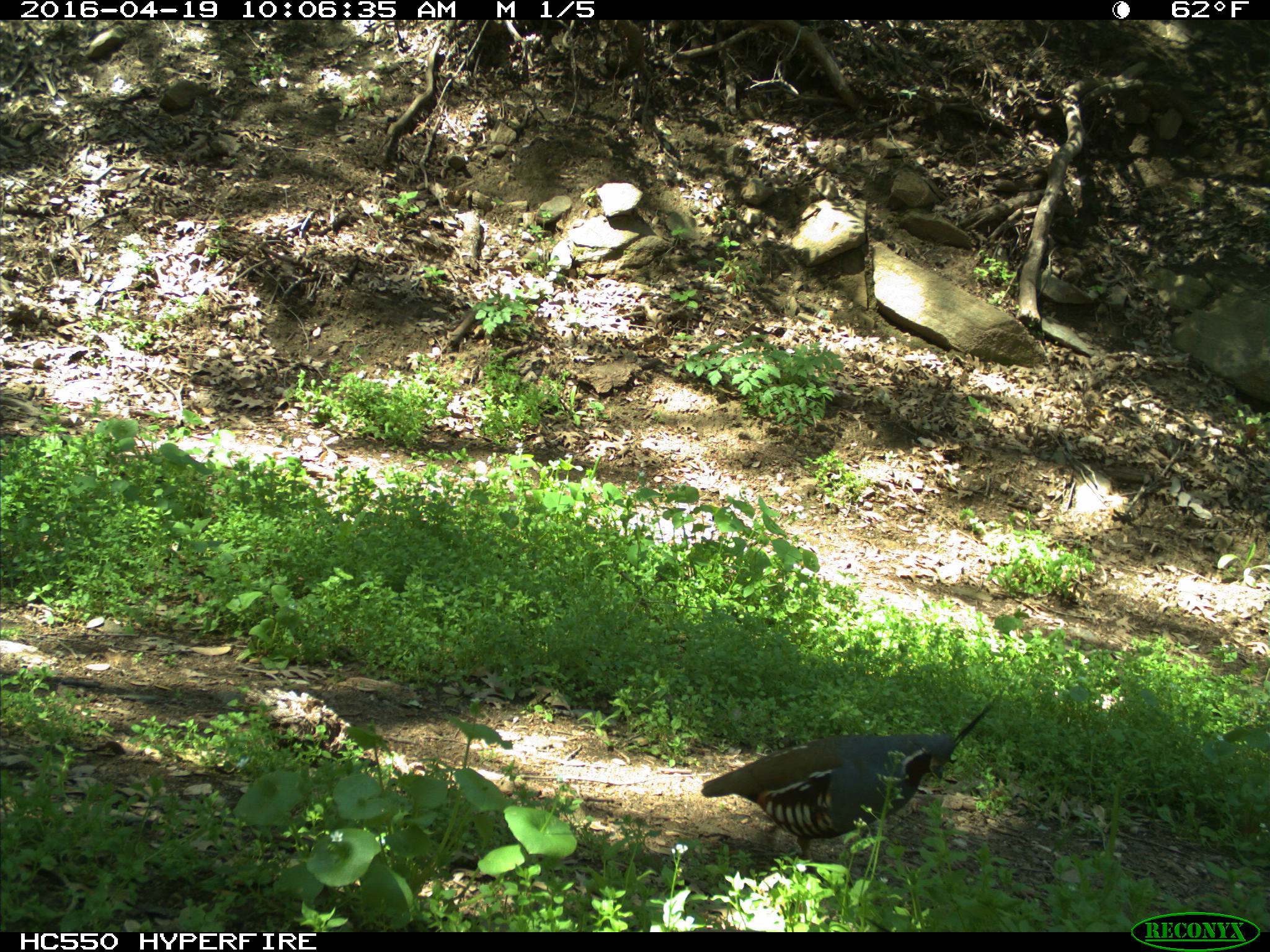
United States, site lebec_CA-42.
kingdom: Animalia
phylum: Chordata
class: Aves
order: Galliformes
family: Odontophoridae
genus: Callipepla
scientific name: Callipepla californica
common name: california quail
Callipepla californica (california quail).